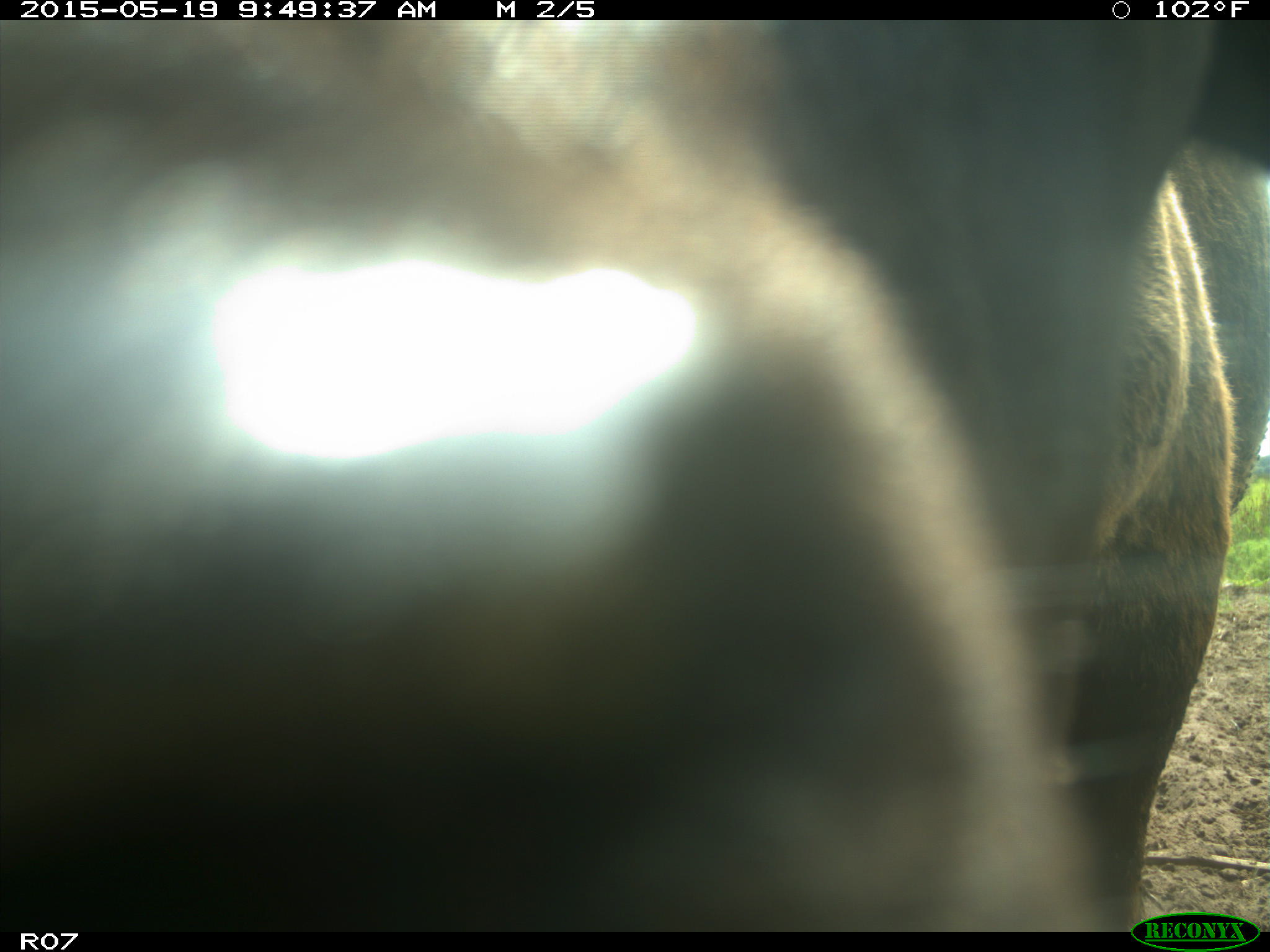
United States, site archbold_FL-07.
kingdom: Animalia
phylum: Chordata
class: Mammalia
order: Artiodactyla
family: Bovidae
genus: Bos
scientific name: Bos taurus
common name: domestic cow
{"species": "Bos taurus (domestic cow)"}